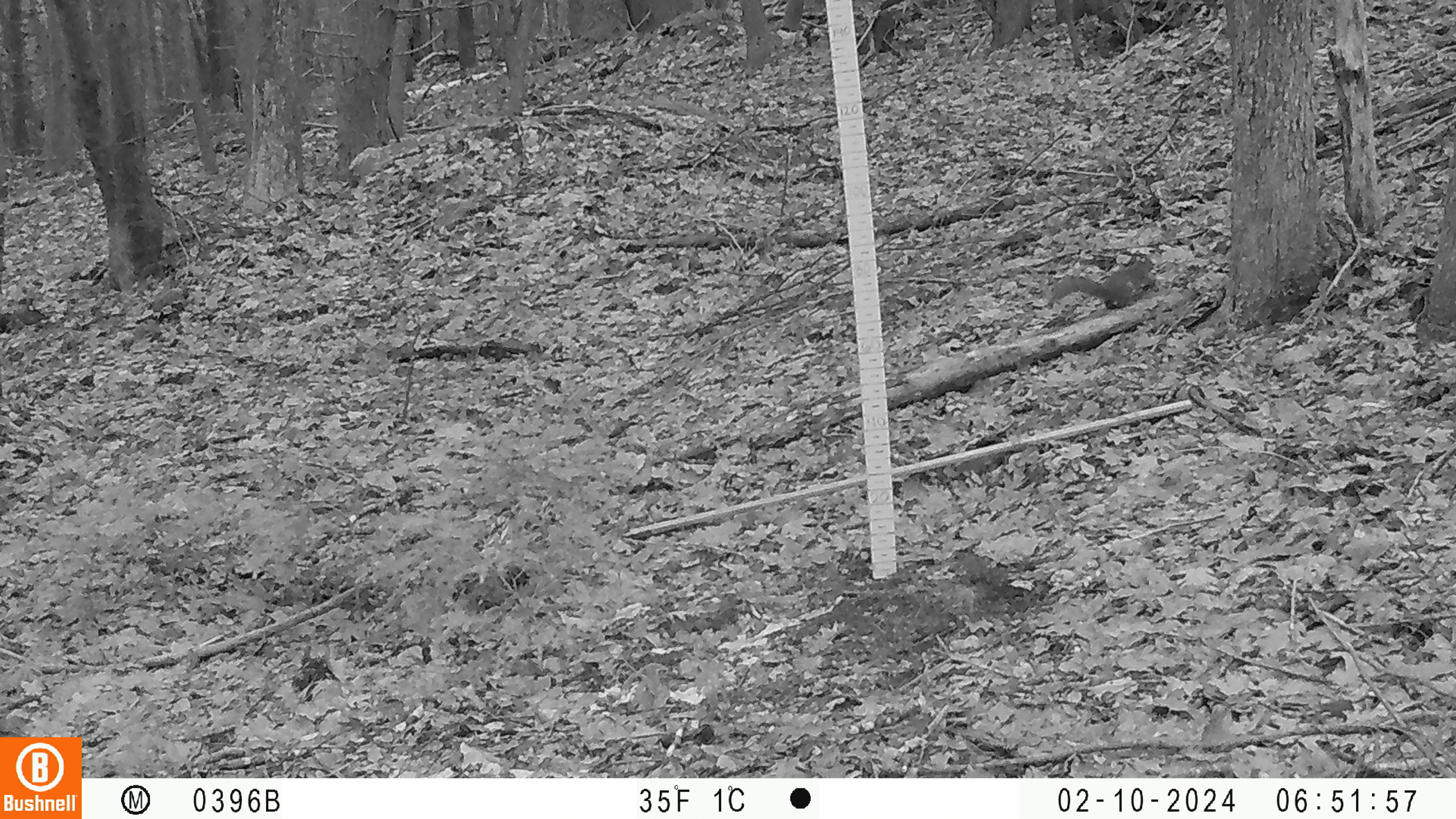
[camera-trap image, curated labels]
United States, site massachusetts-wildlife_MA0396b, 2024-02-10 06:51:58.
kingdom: Animalia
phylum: Chordata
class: Mammalia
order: Rodentia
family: Sciuridae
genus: Sciurus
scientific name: Sciurus carolinensis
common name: gray squirrel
Gray squirrel (Sciurus carolinensis).